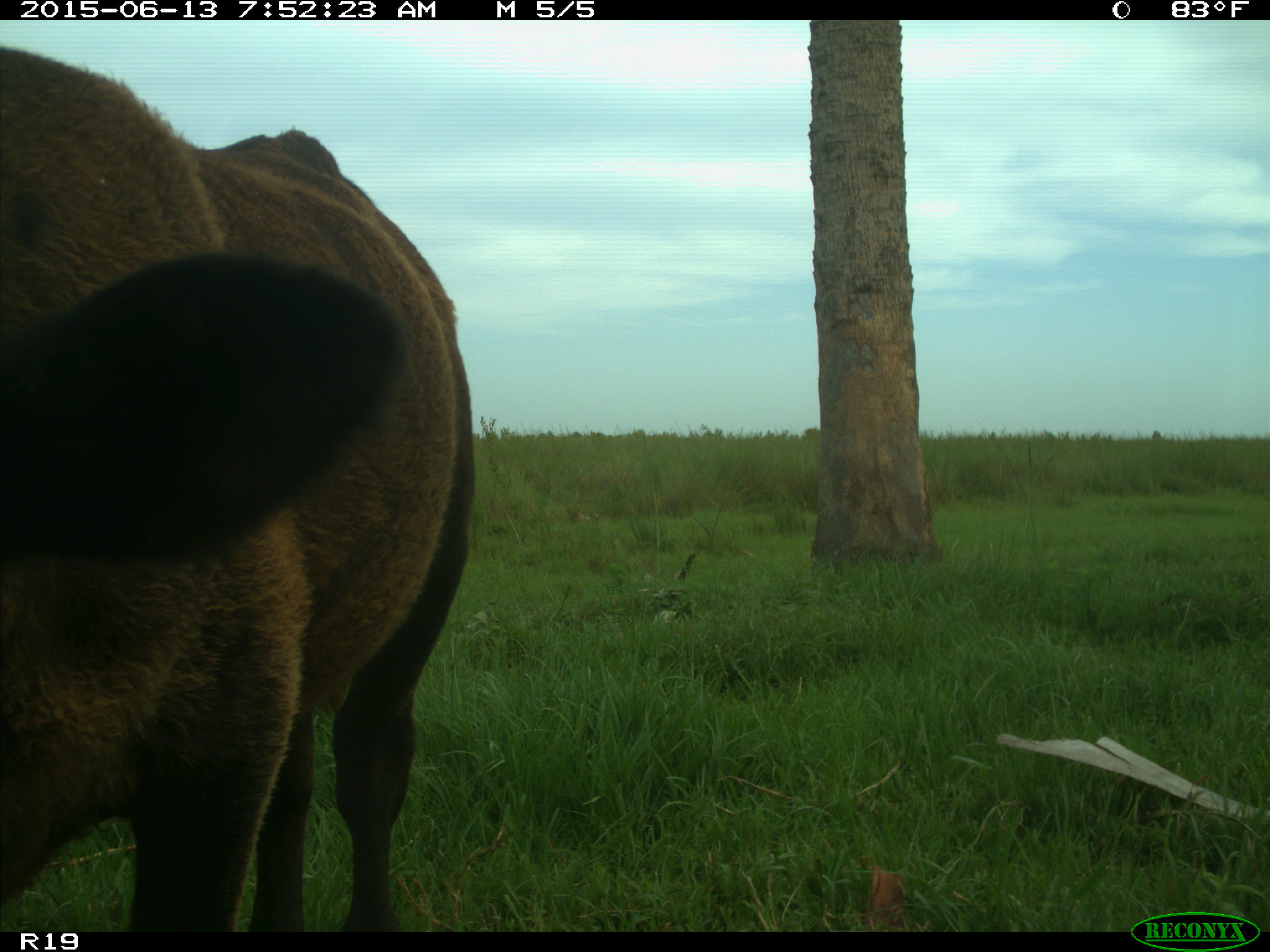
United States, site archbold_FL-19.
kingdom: Animalia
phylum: Chordata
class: Mammalia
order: Artiodactyla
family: Bovidae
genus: Bos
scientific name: Bos taurus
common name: domestic cow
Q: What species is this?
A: Bos taurus (domestic cow).